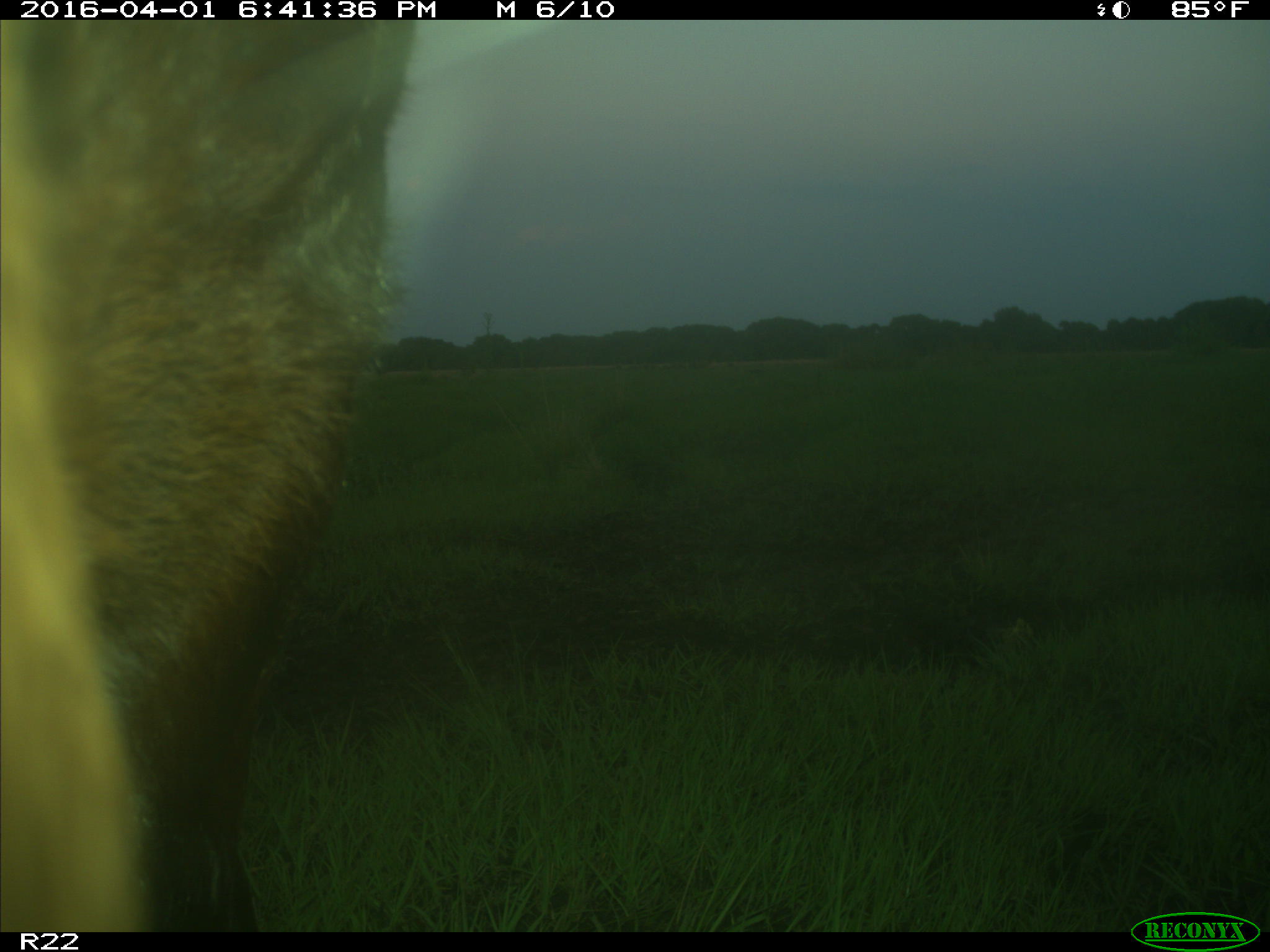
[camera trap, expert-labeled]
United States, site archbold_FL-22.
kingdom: Animalia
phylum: Chordata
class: Mammalia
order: Artiodactyla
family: Bovidae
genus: Bos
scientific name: Bos taurus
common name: domestic cow